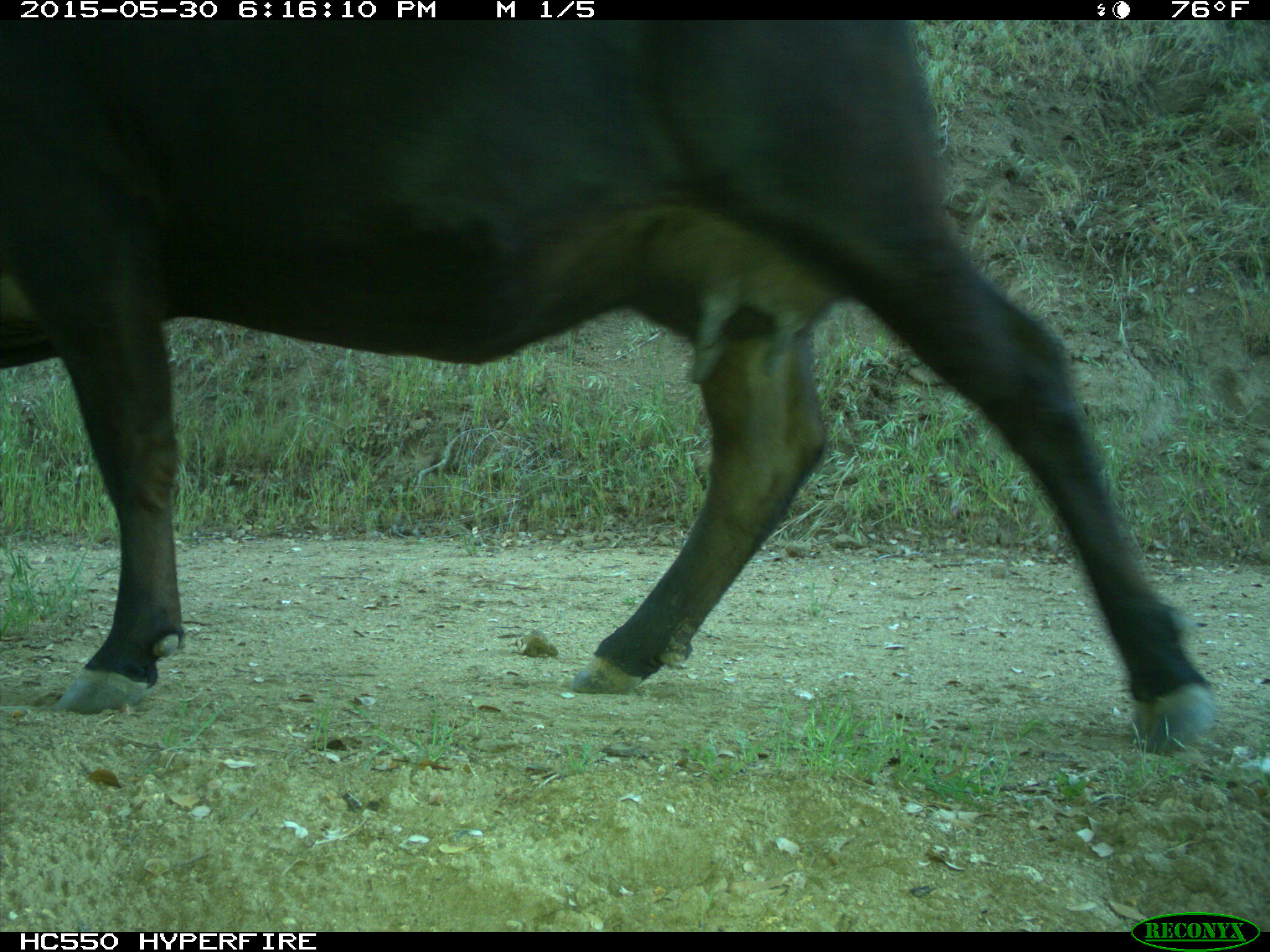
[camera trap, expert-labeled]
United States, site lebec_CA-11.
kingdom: Animalia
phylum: Chordata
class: Mammalia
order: Artiodactyla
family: Bovidae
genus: Bos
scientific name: Bos taurus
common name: domestic cow